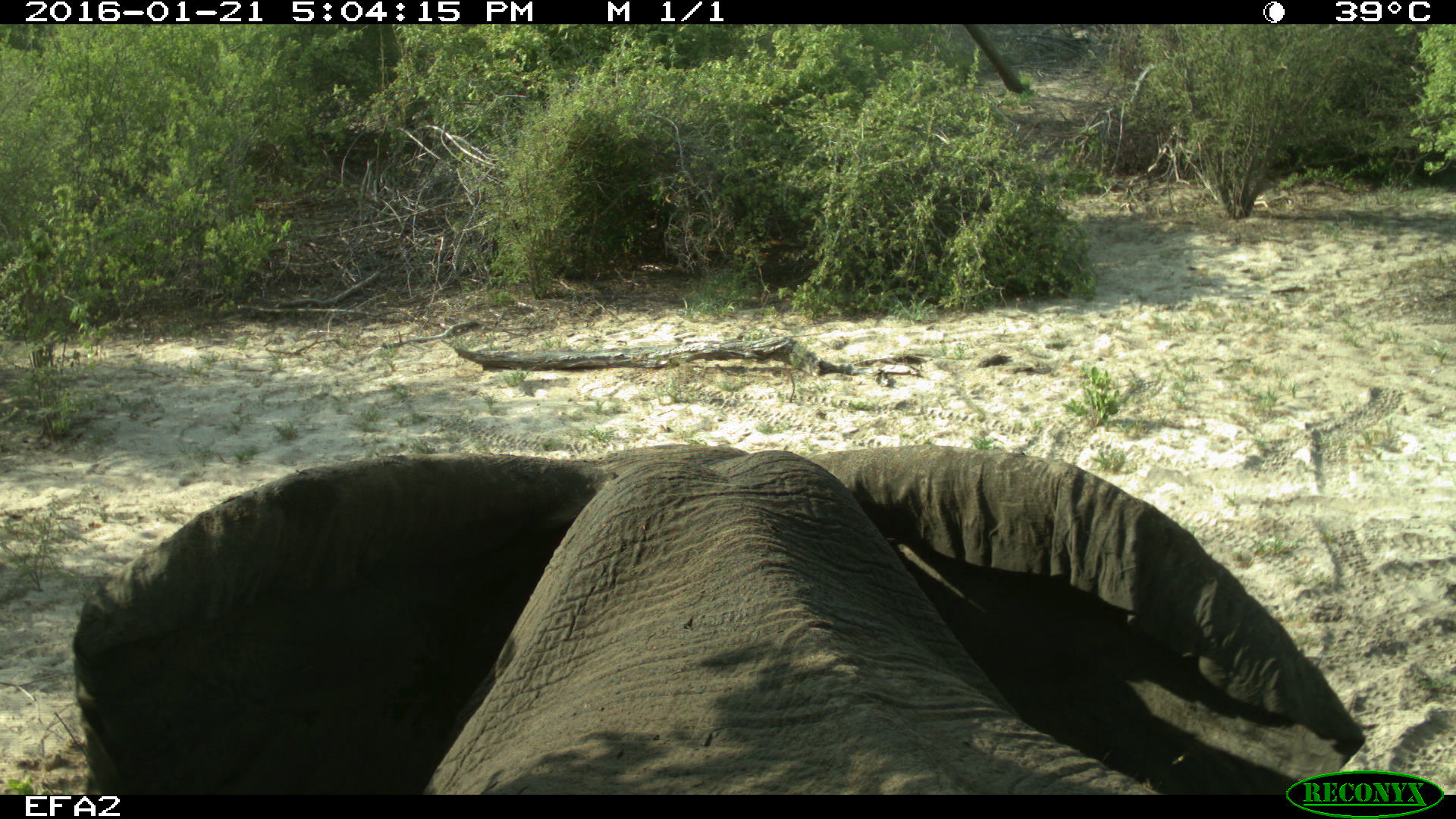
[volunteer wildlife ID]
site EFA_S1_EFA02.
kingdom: Animalia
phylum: Chordata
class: Mammalia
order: Proboscidea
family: Elephantidae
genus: Loxodonta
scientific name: Loxodonta africana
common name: african bush elephant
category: elephant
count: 1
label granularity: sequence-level